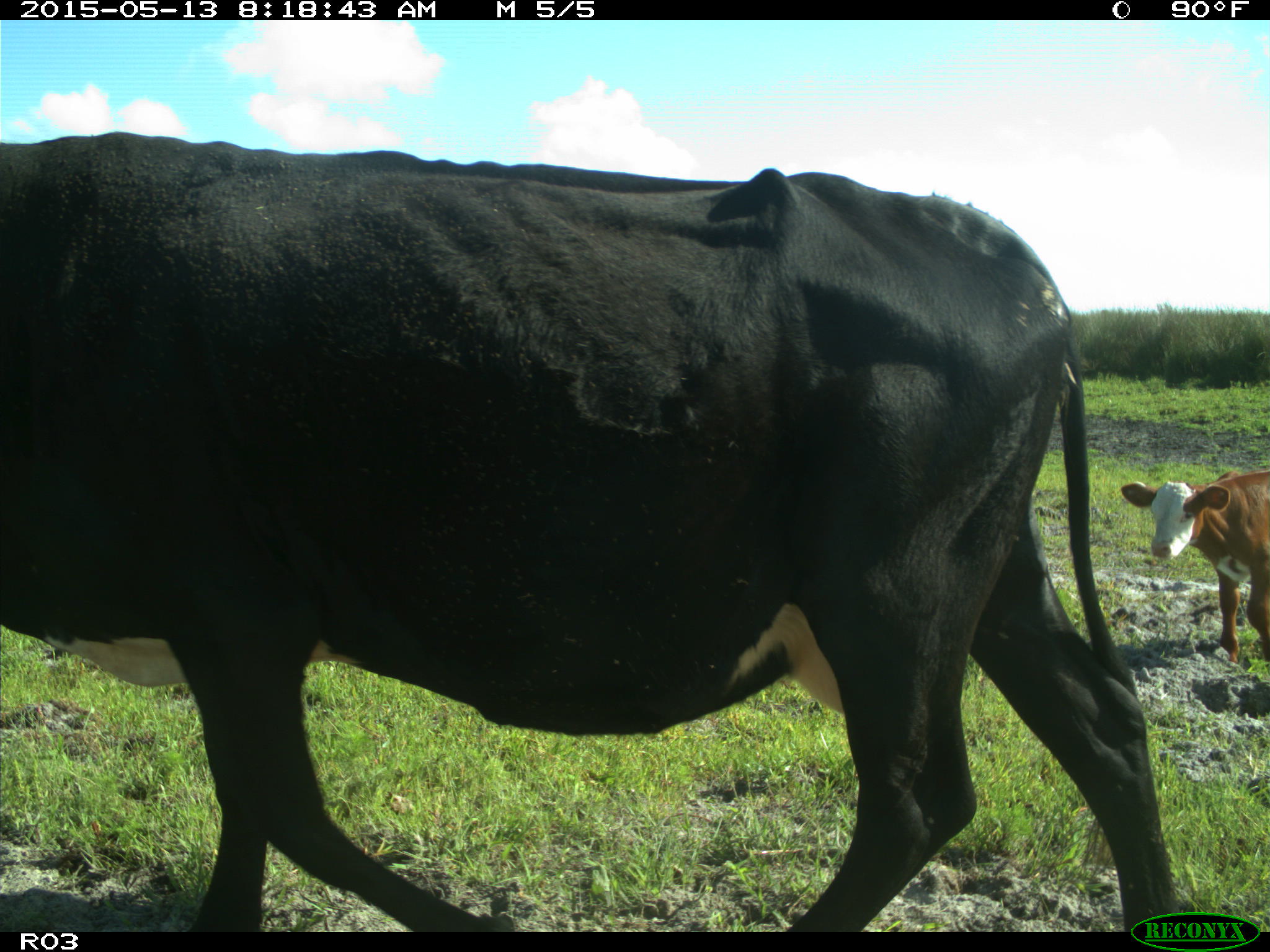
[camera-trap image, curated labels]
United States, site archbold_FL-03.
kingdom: Animalia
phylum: Chordata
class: Mammalia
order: Artiodactyla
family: Bovidae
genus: Bos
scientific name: Bos taurus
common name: domestic cow